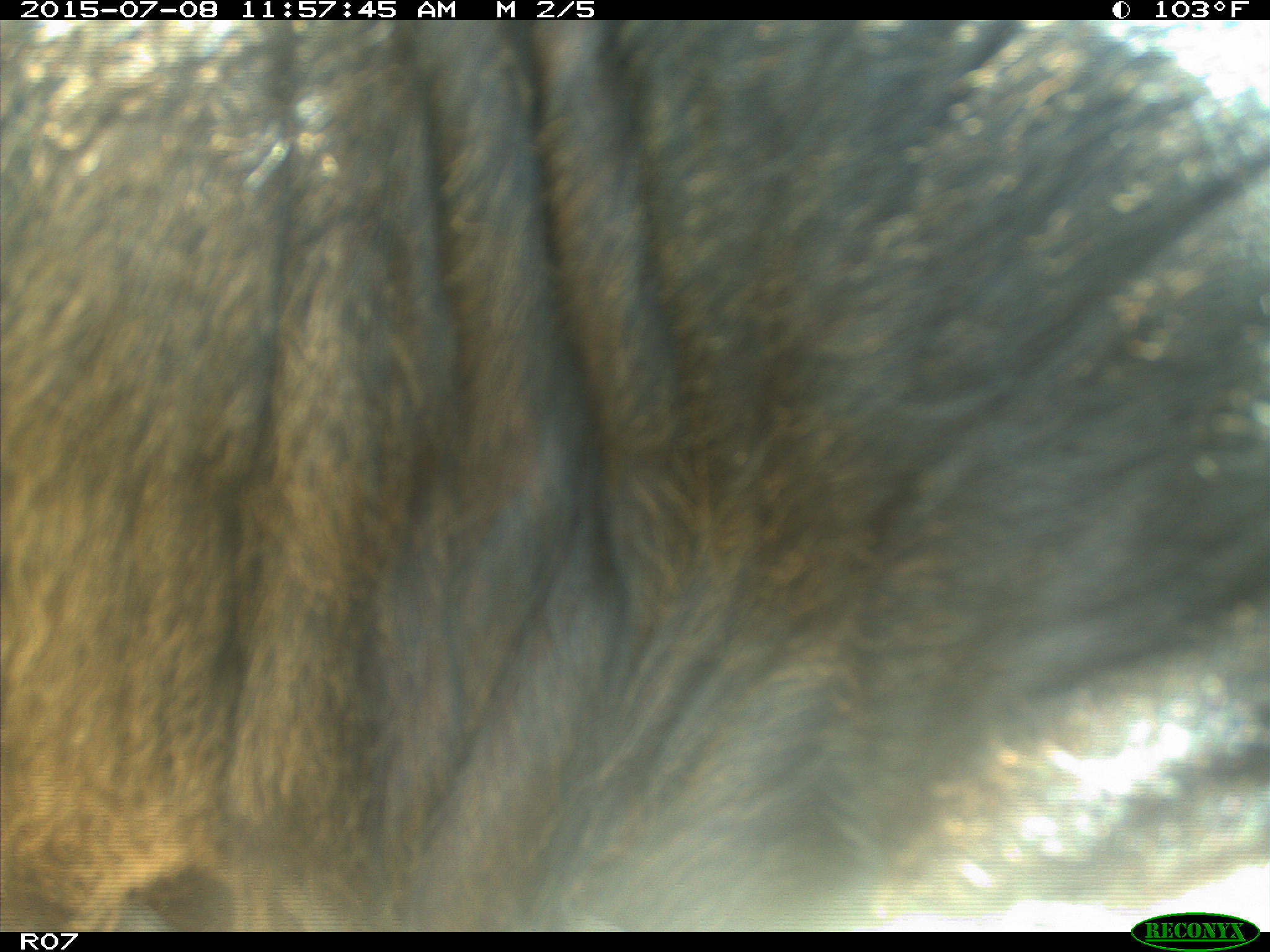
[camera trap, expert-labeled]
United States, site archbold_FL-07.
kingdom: Animalia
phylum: Chordata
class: Mammalia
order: Artiodactyla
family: Bovidae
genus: Bos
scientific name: Bos taurus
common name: domestic cow